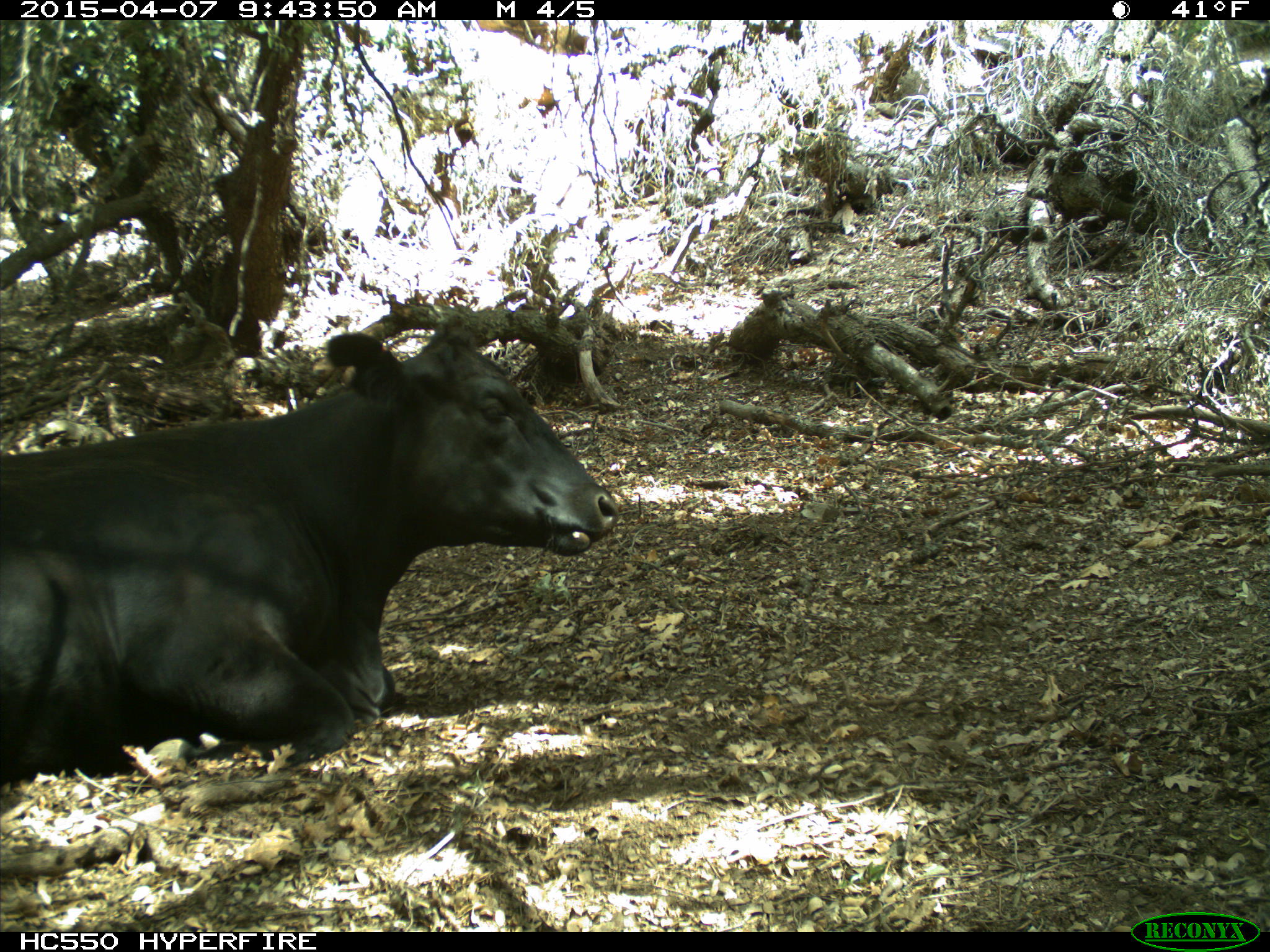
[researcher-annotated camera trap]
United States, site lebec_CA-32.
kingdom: Animalia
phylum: Chordata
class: Mammalia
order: Artiodactyla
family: Bovidae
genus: Bos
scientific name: Bos taurus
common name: domestic cow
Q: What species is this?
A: Bos taurus (domestic cow).